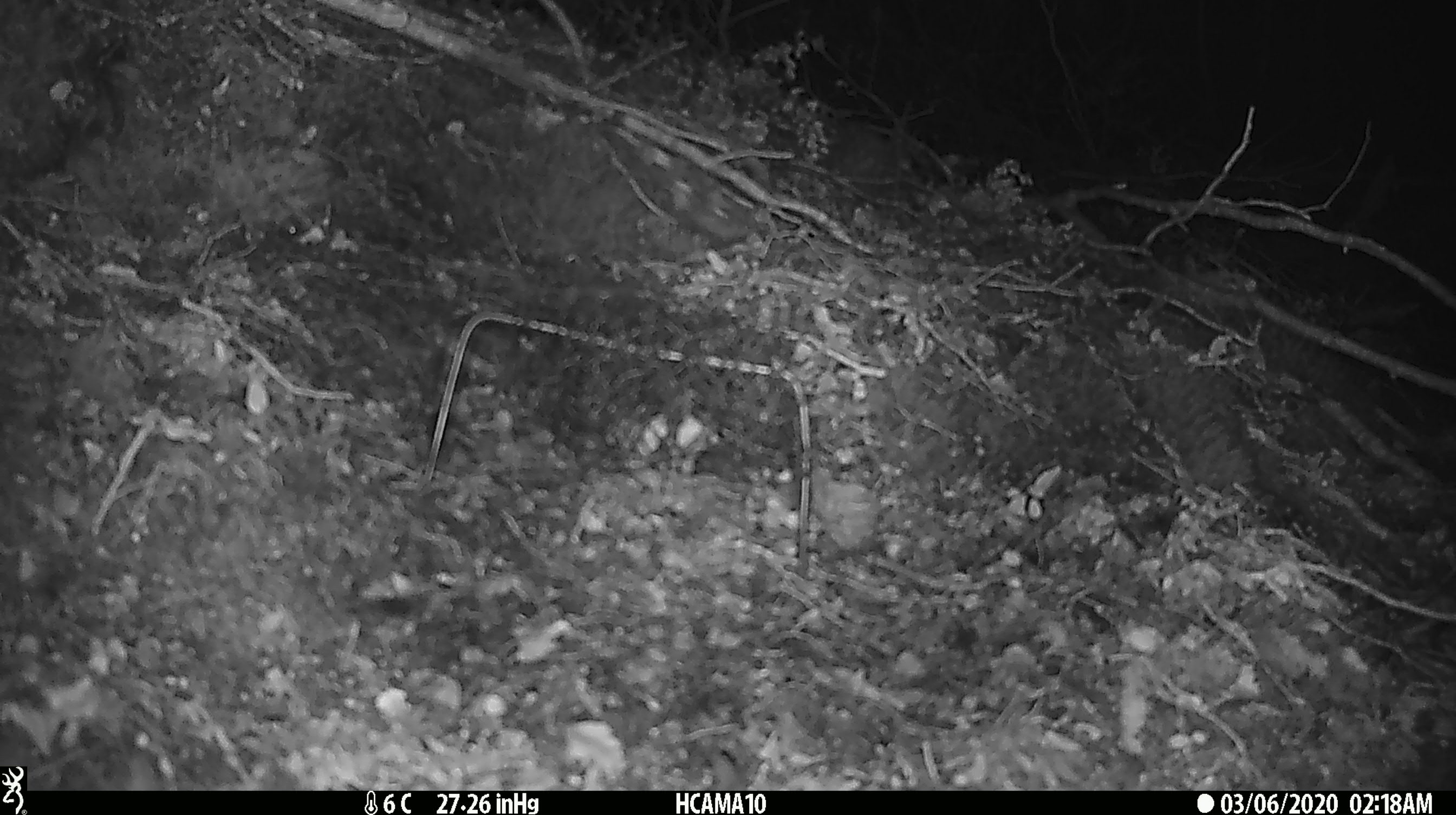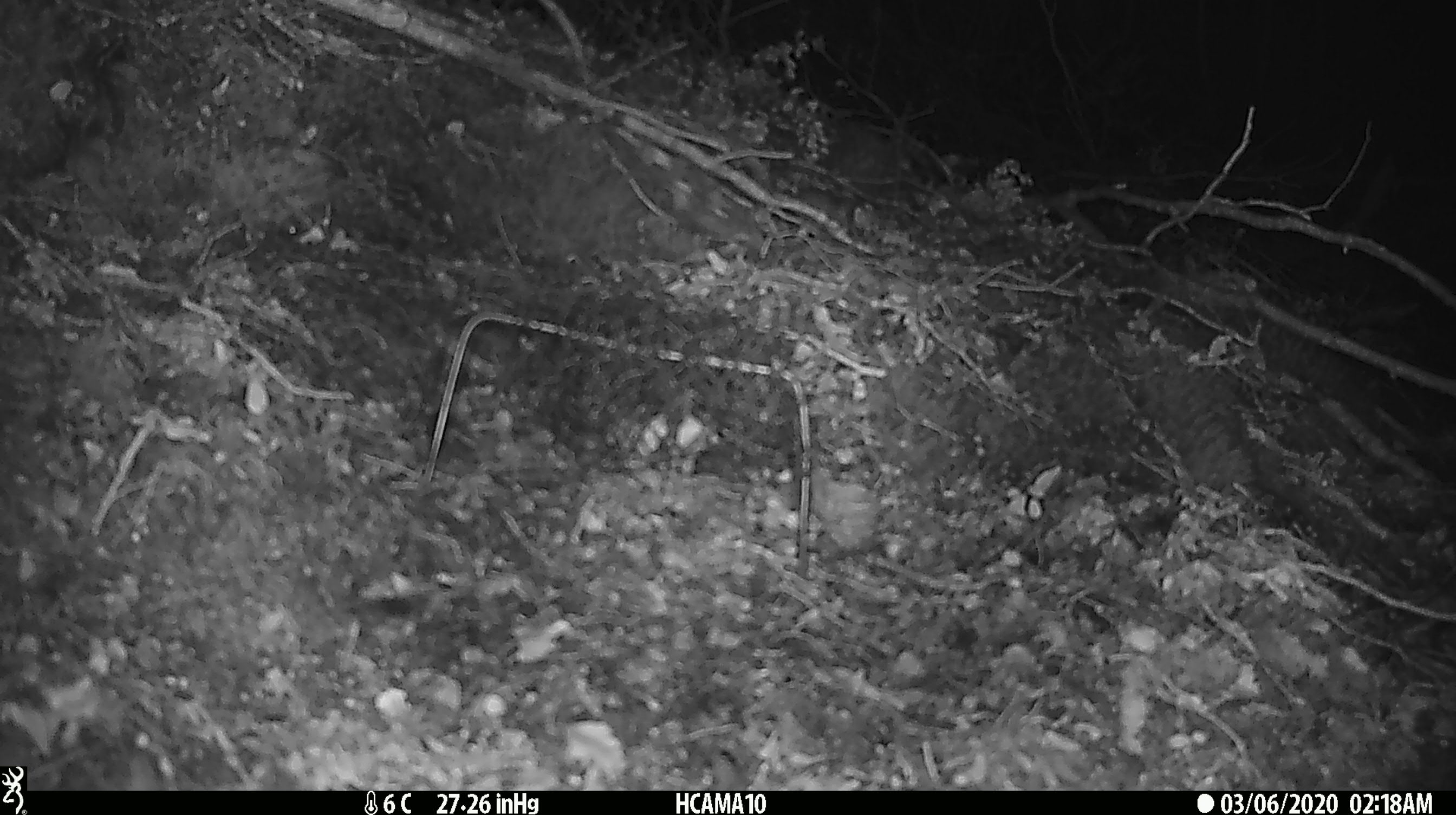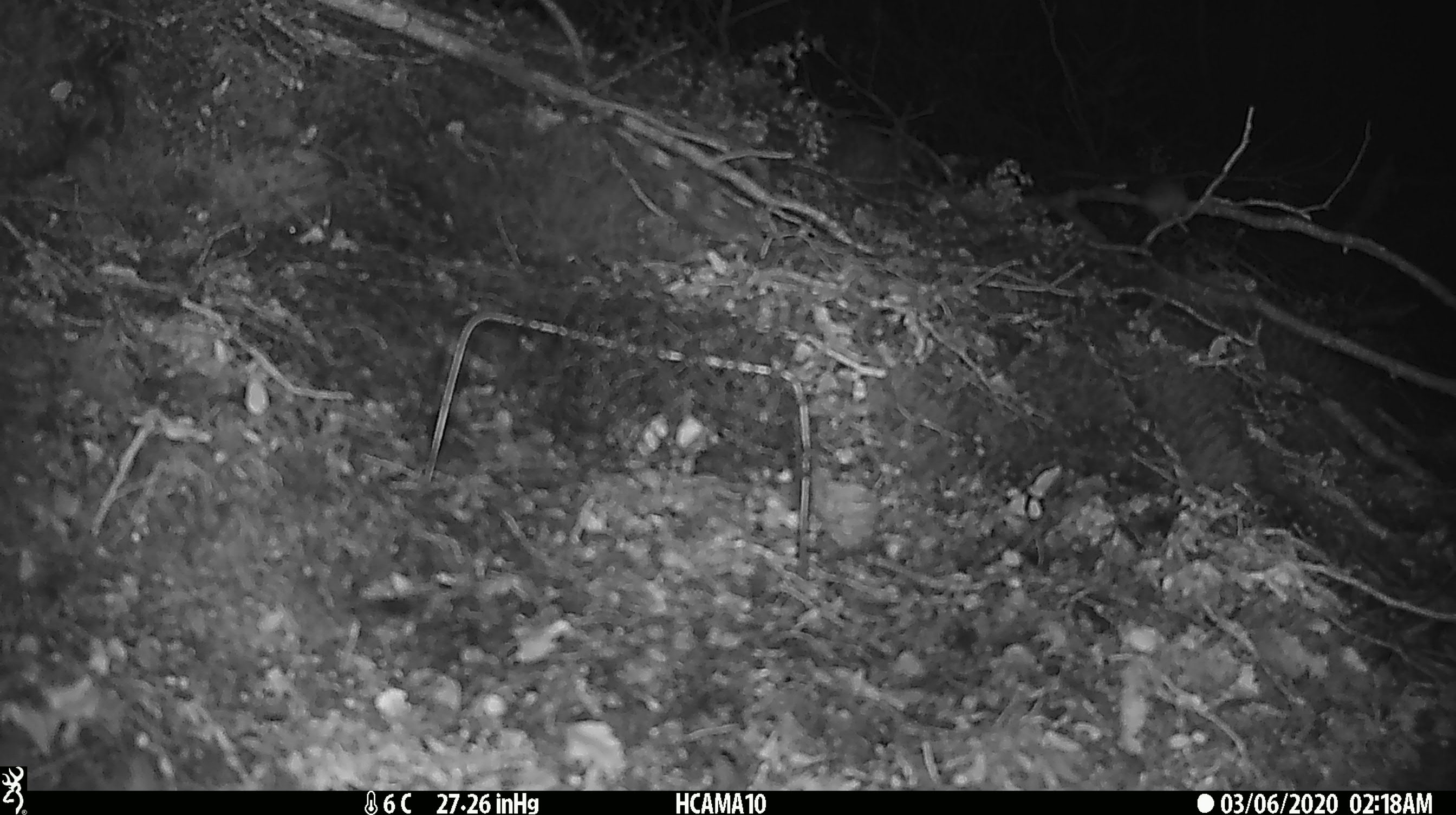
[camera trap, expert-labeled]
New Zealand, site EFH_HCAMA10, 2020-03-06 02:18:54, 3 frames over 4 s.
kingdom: Animalia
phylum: Chordata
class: Mammalia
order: Rodentia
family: Muridae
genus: Mus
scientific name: Mus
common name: mouse